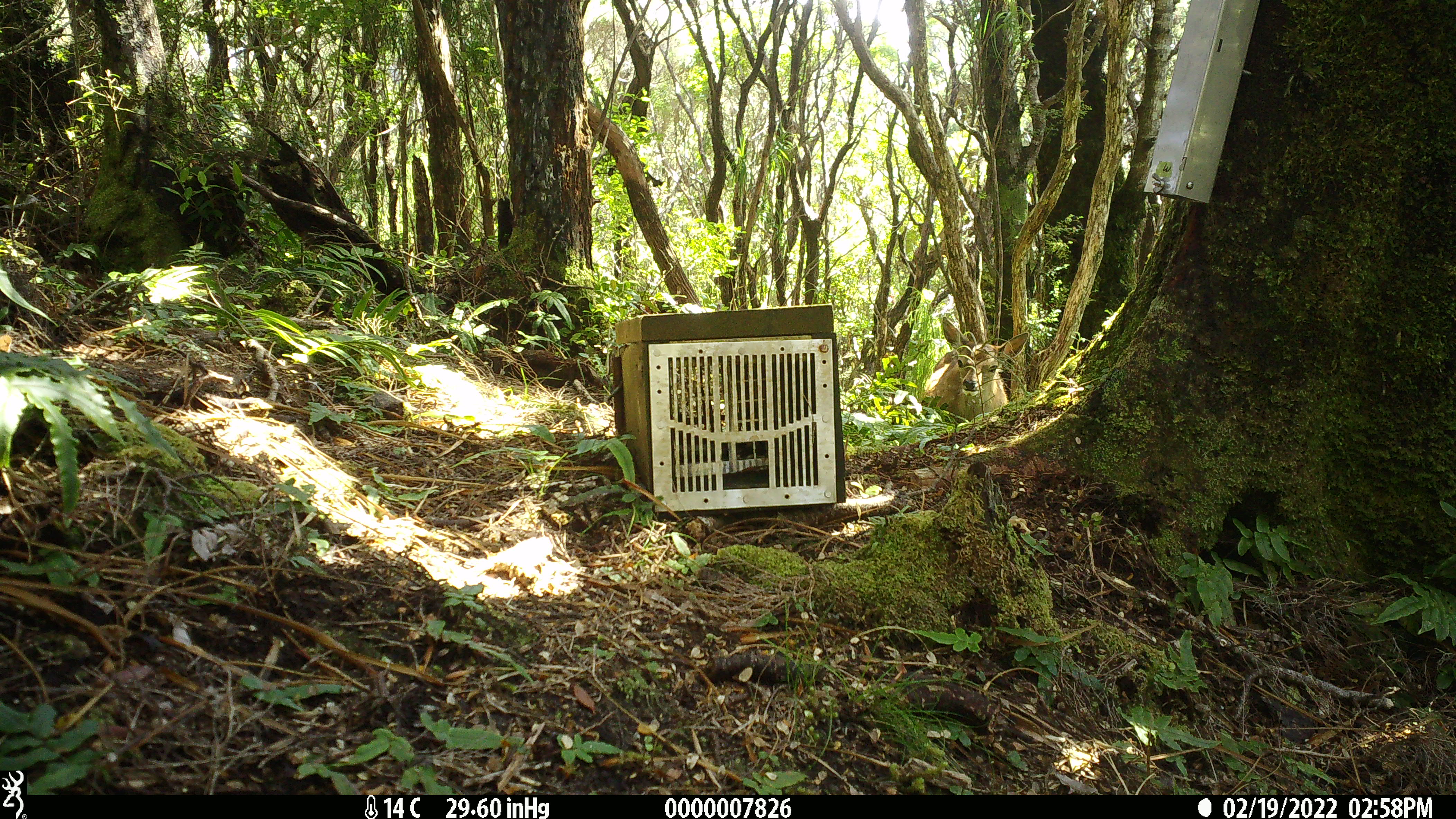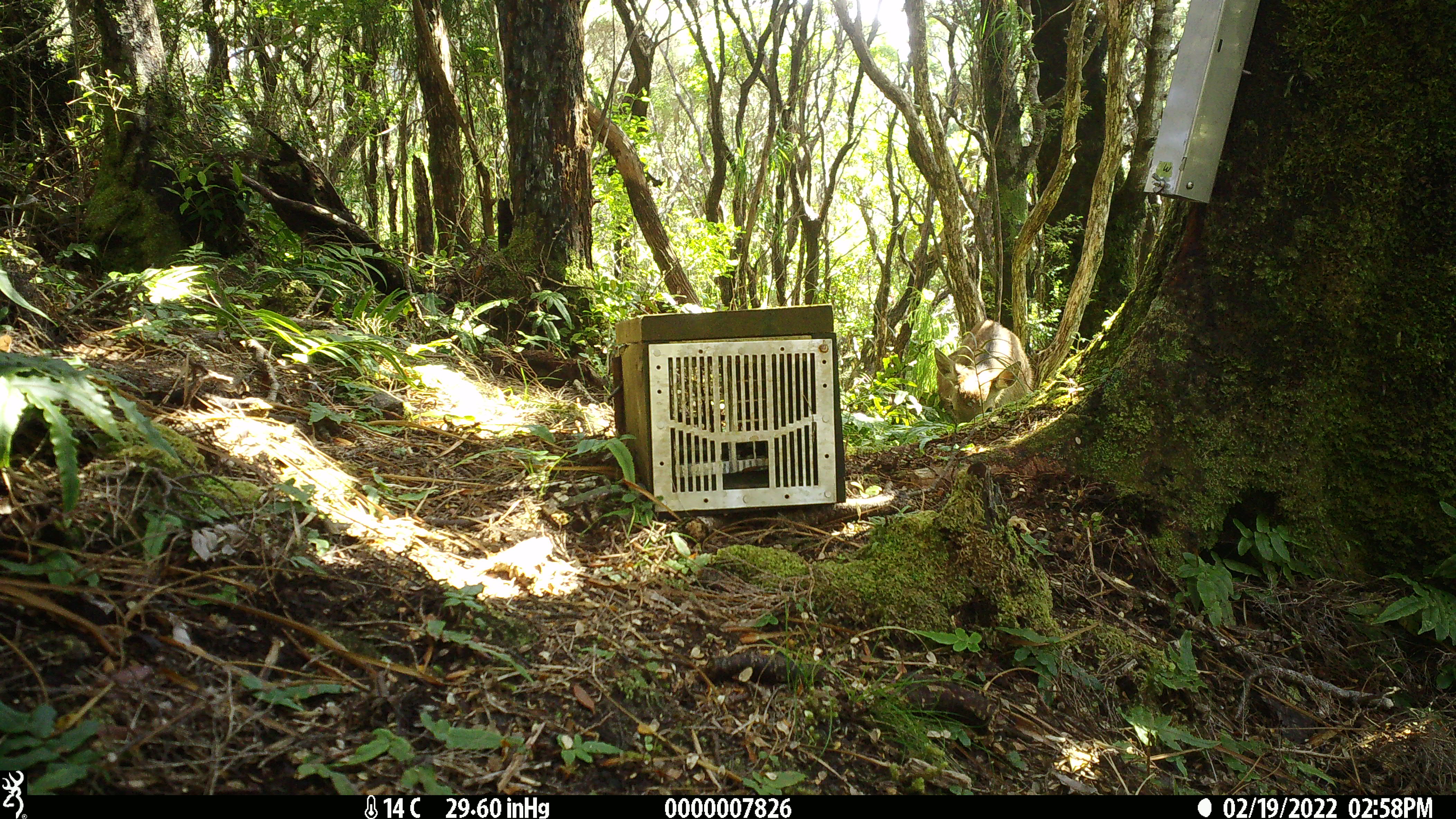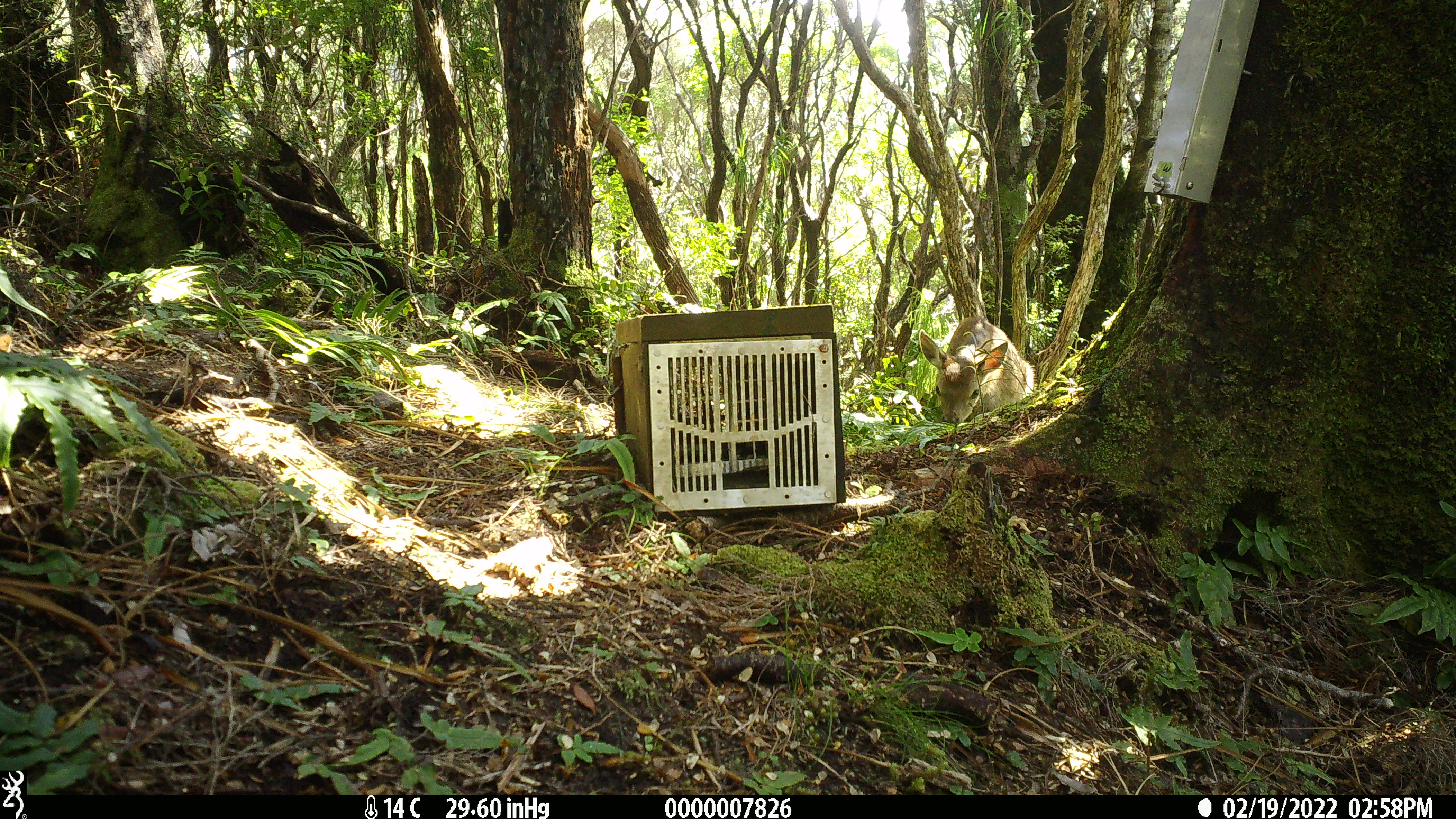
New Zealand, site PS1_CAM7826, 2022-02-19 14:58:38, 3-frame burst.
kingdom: Animalia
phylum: Chordata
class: Mammalia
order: Artiodactyla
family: Cervidae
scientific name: Cervidae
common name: deer